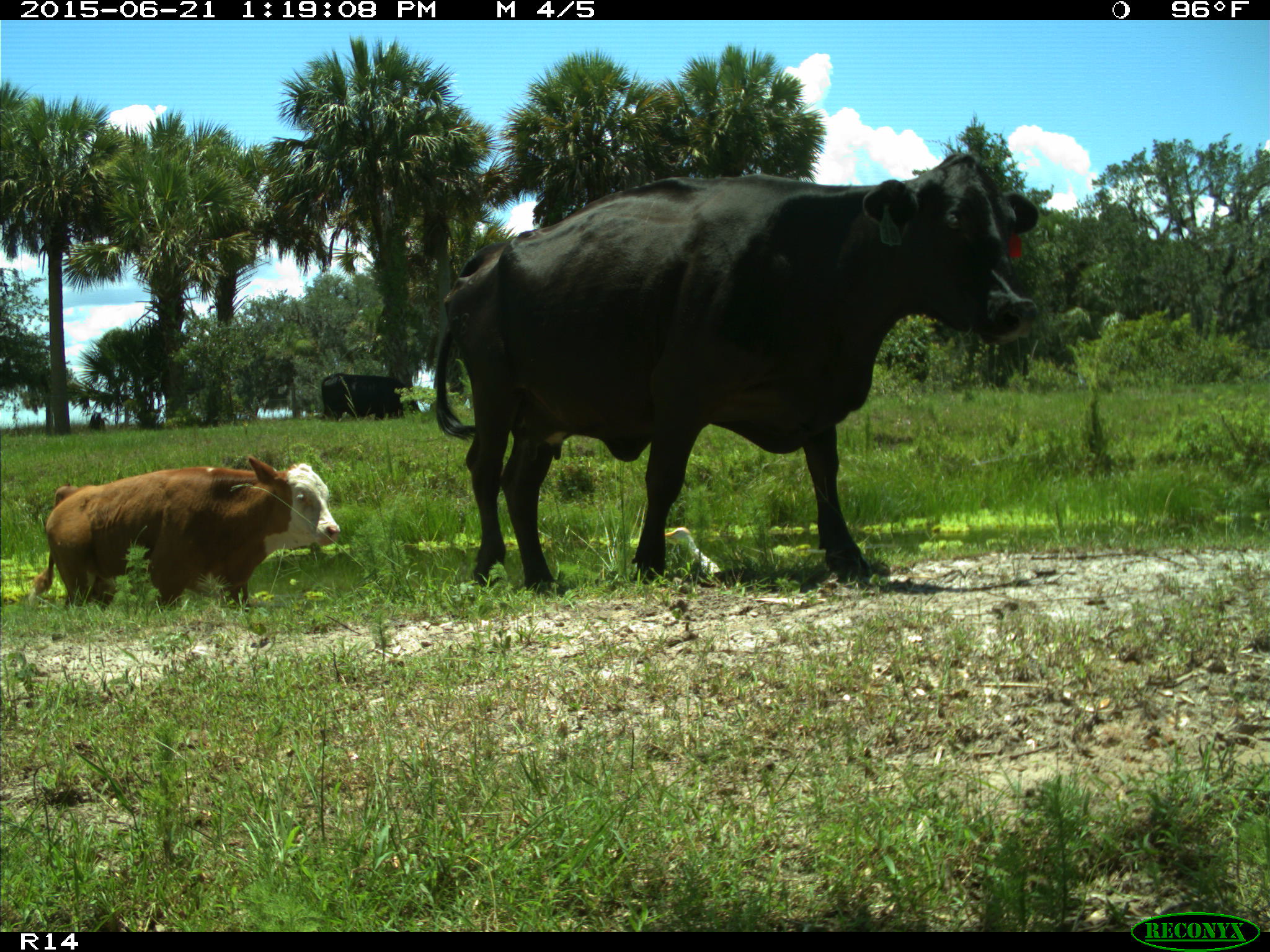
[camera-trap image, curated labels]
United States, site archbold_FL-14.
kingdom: Animalia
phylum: Chordata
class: Mammalia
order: Artiodactyla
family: Bovidae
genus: Bos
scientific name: Bos taurus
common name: domestic cow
Bos taurus (domestic cow).